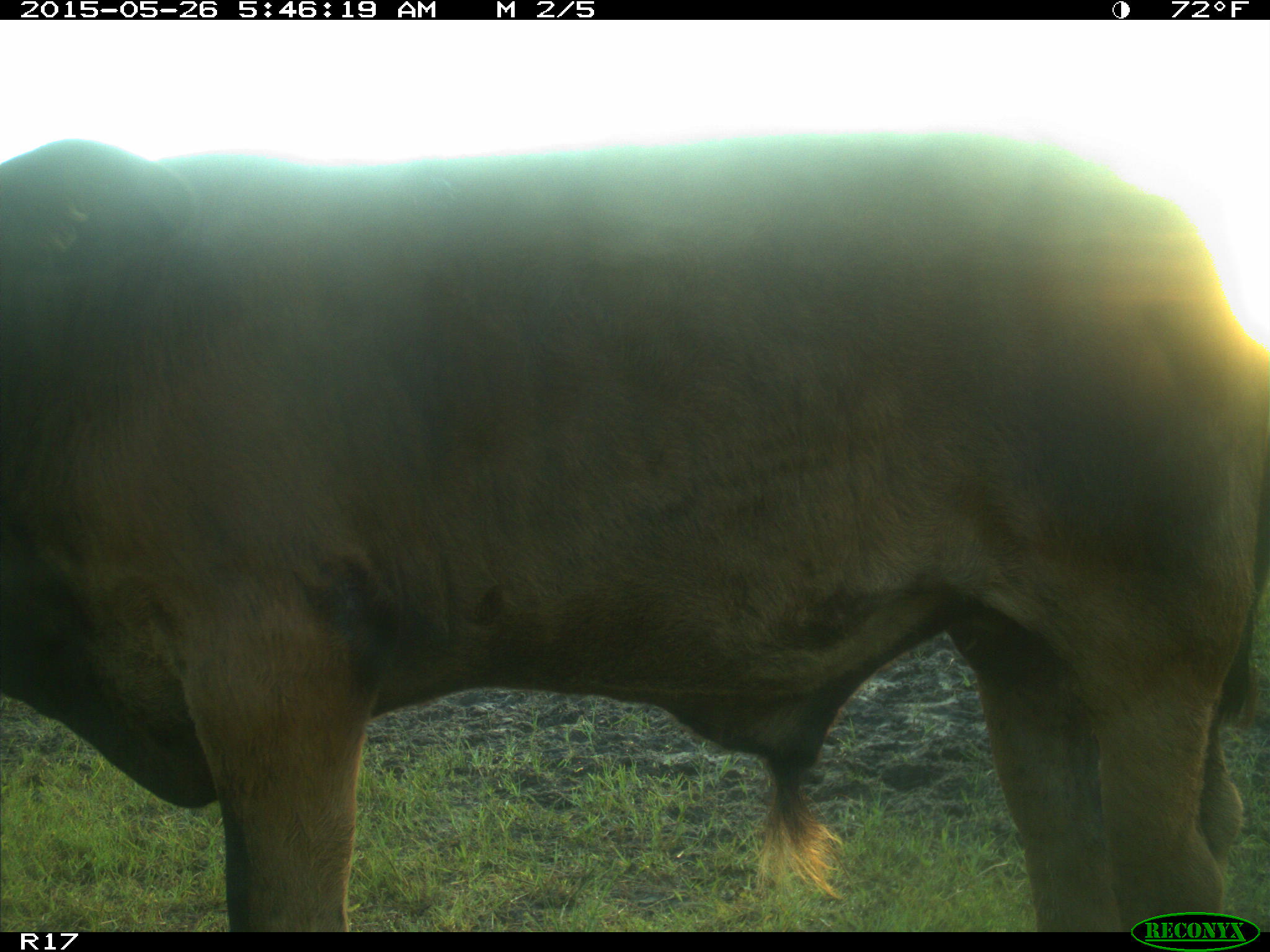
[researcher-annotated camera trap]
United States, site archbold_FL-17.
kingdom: Animalia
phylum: Chordata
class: Mammalia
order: Artiodactyla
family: Bovidae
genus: Bos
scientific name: Bos taurus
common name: domestic cow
Bos taurus (domestic cow).